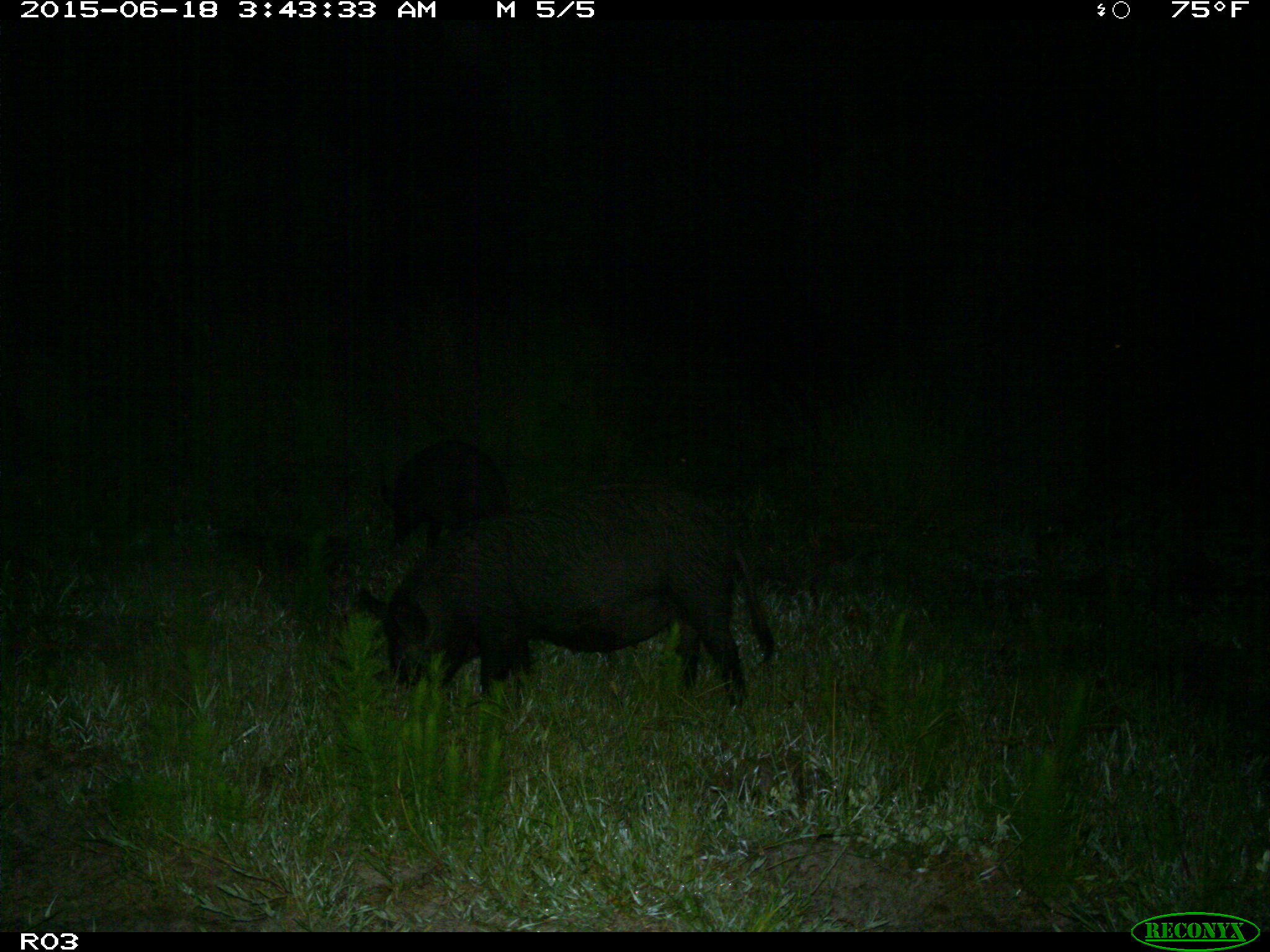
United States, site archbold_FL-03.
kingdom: Animalia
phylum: Chordata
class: Mammalia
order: Artiodactyla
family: Suidae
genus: Sus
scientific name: Sus scrofa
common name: wild boar